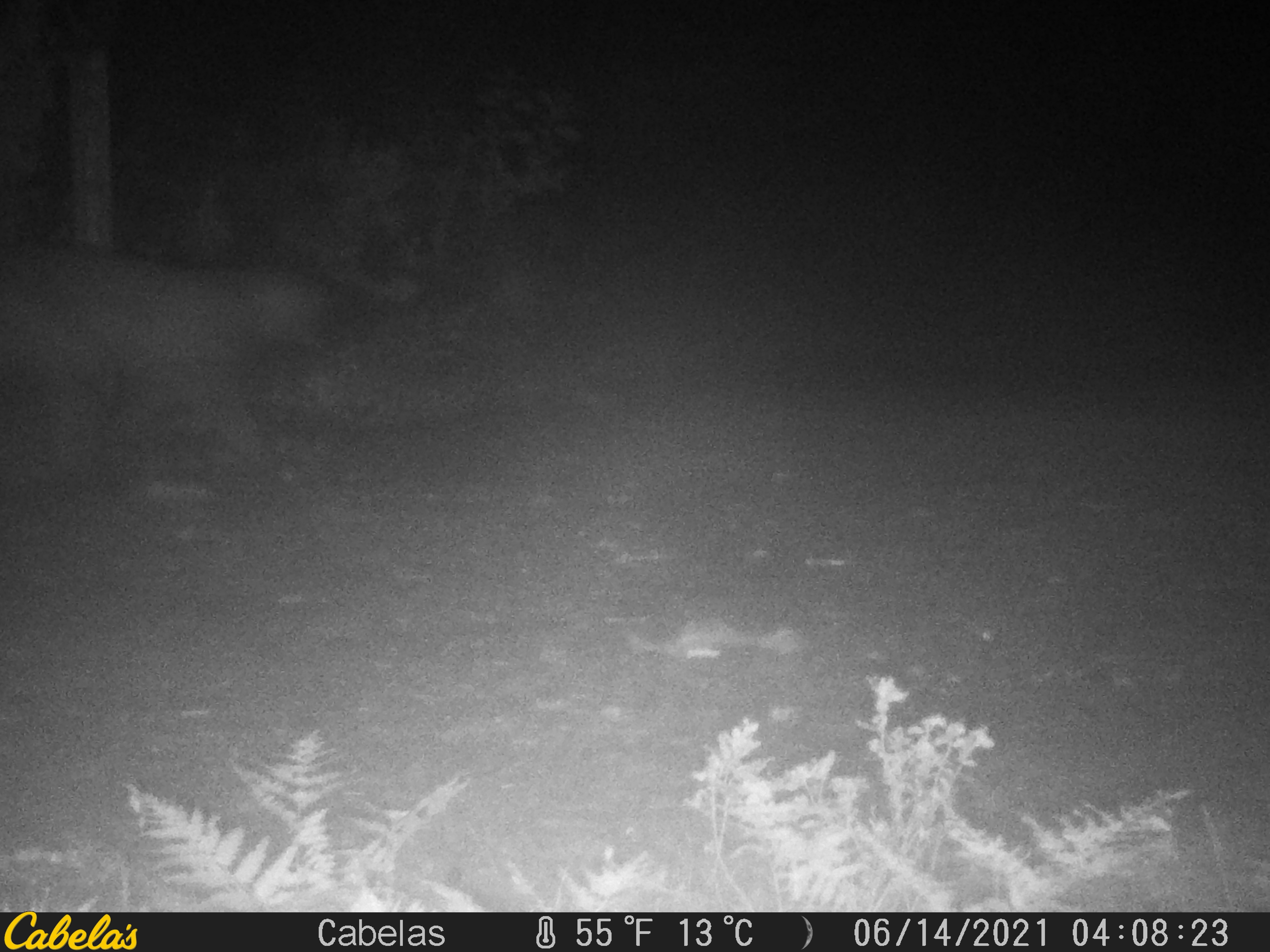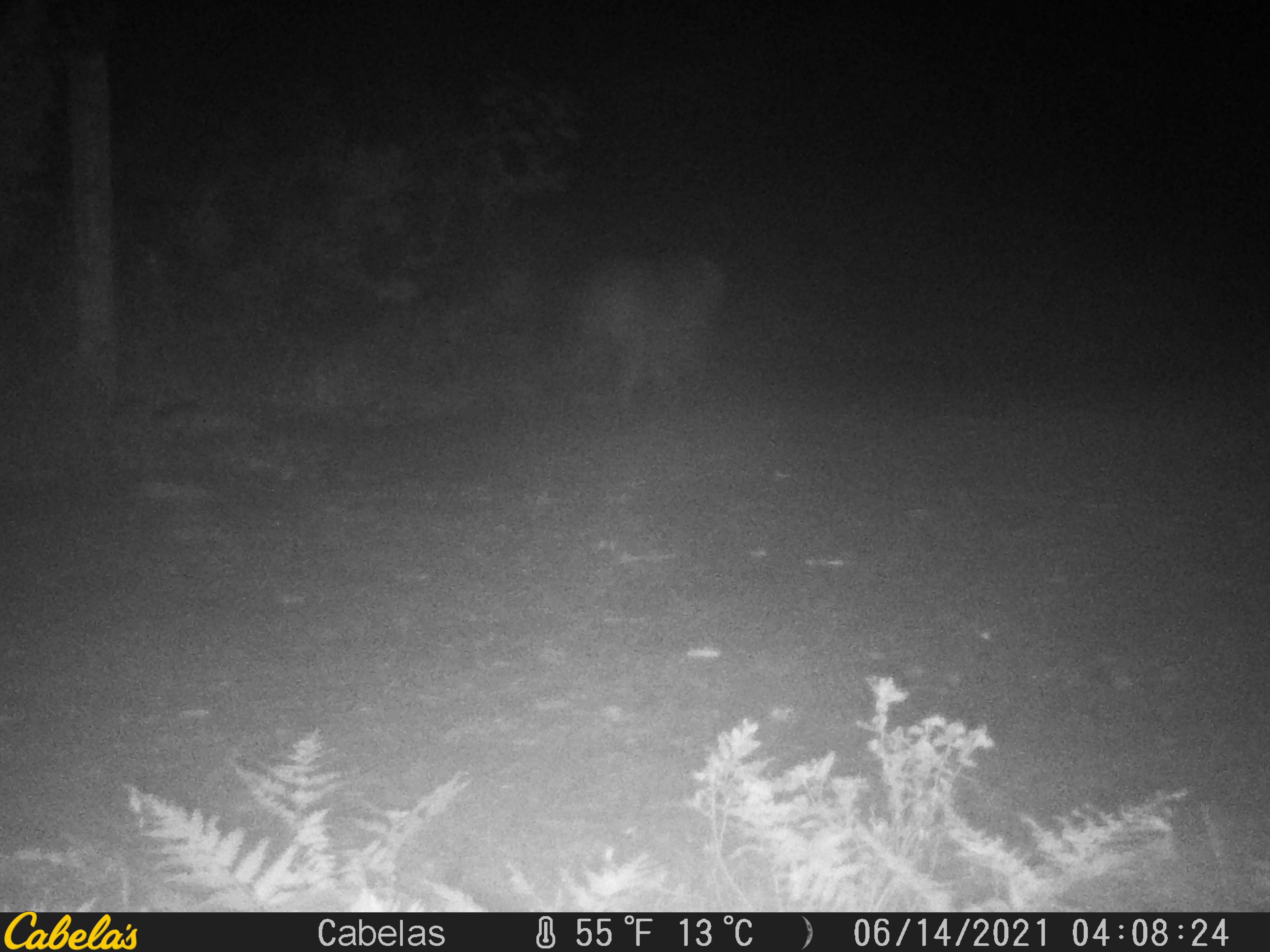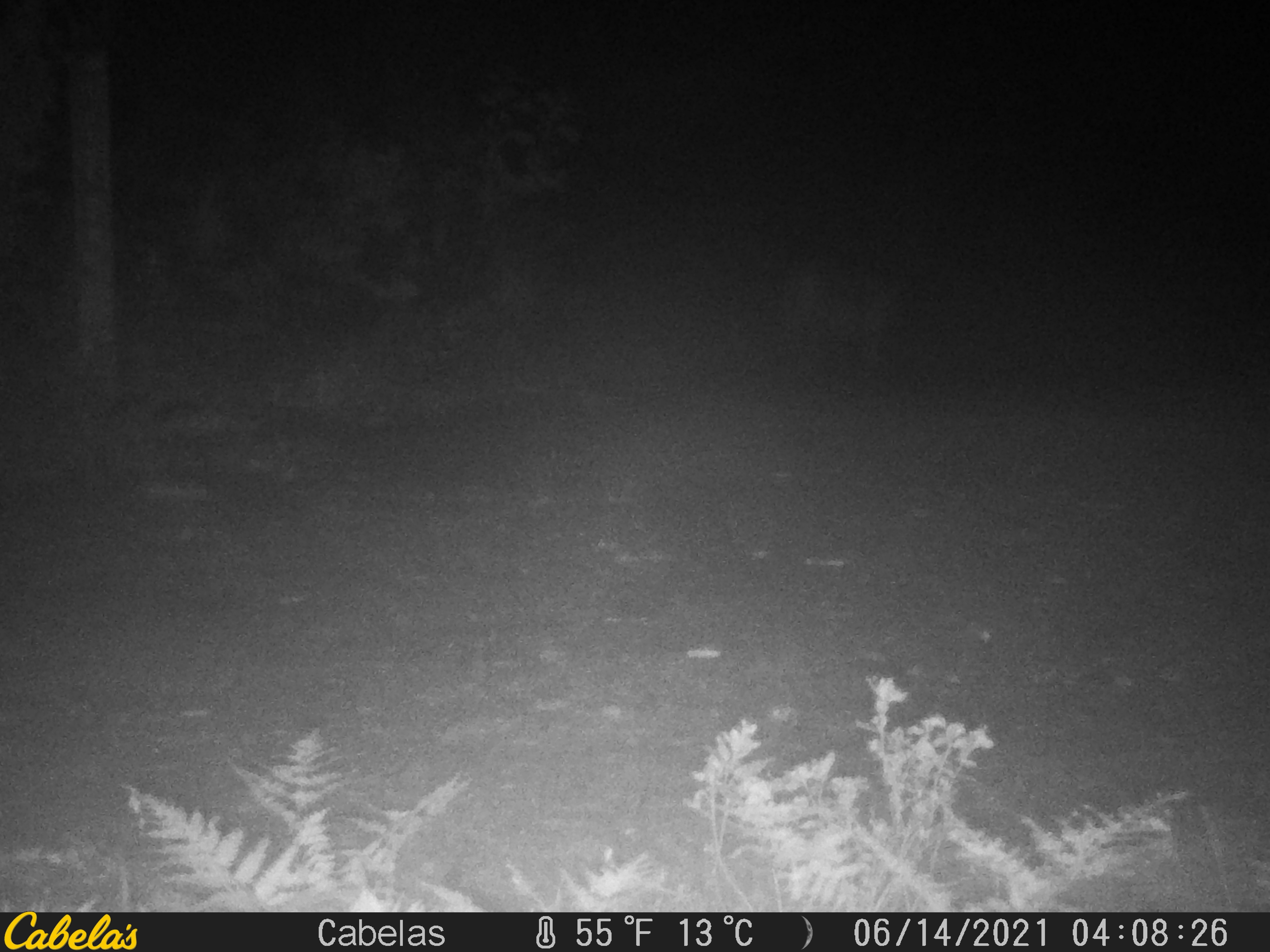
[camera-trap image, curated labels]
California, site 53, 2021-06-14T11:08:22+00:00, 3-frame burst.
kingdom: Animalia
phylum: Chordata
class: Mammalia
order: Carnivora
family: Felidae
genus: Puma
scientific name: Puma concolor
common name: puma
Puma (Puma concolor).